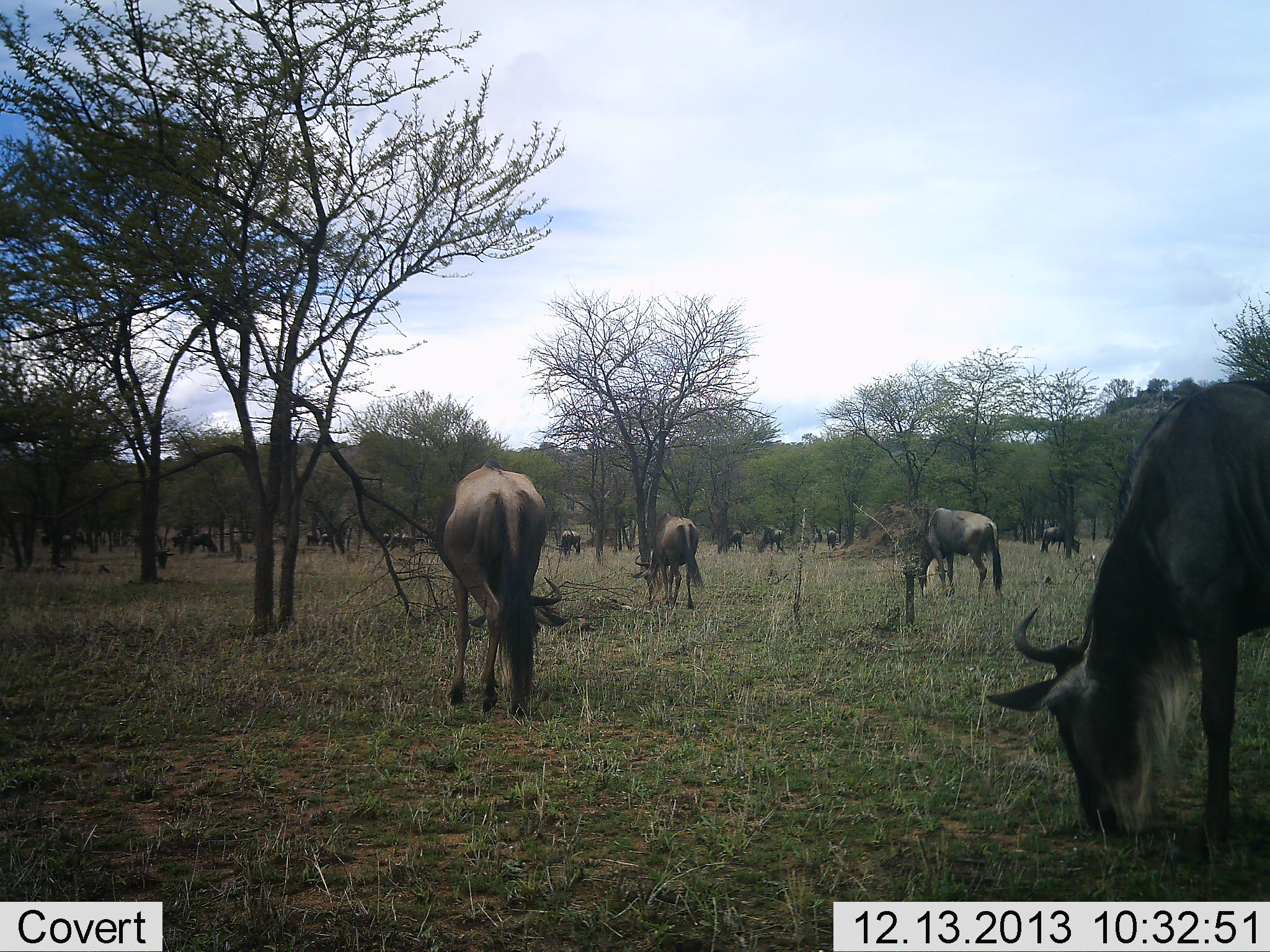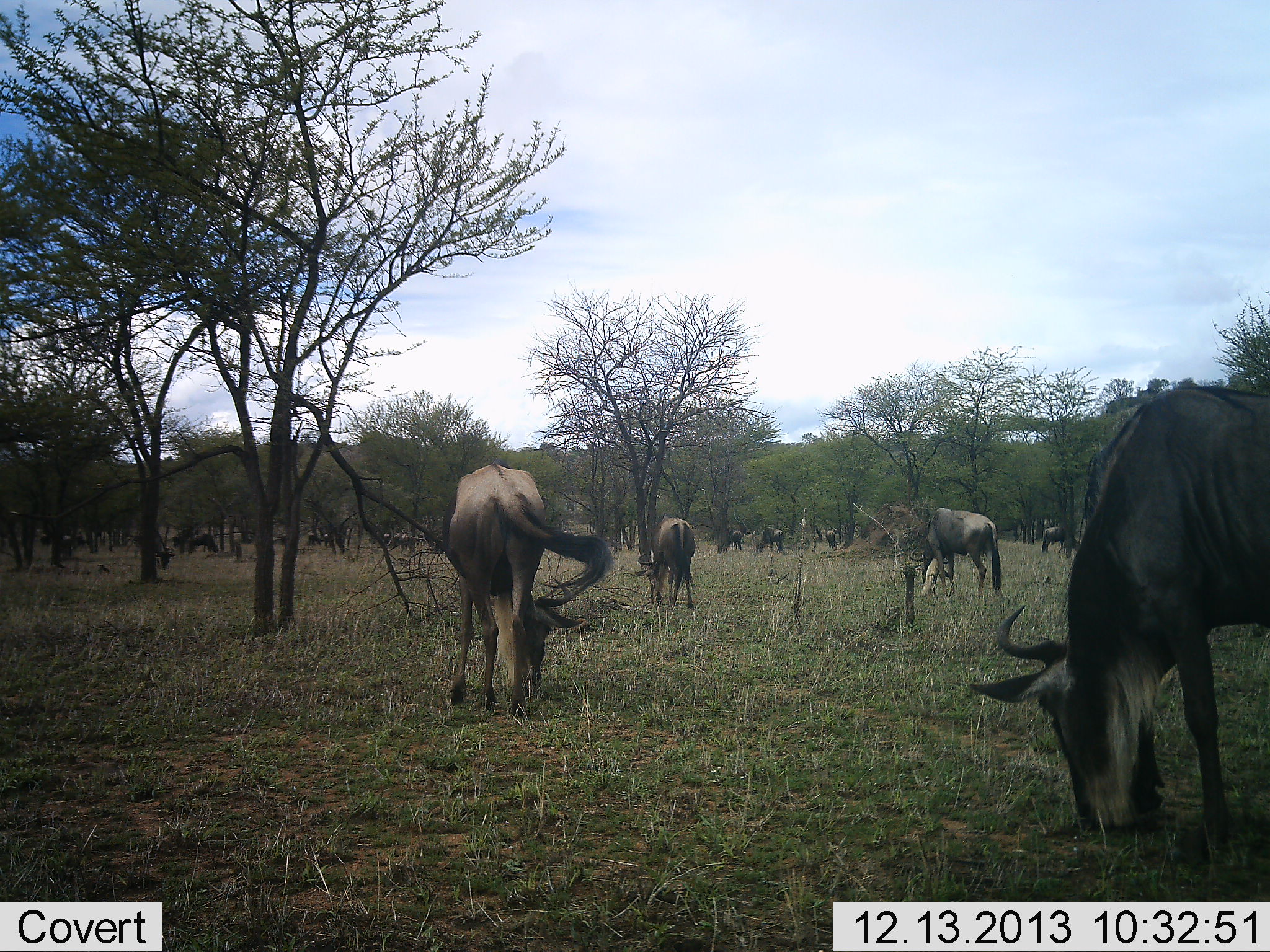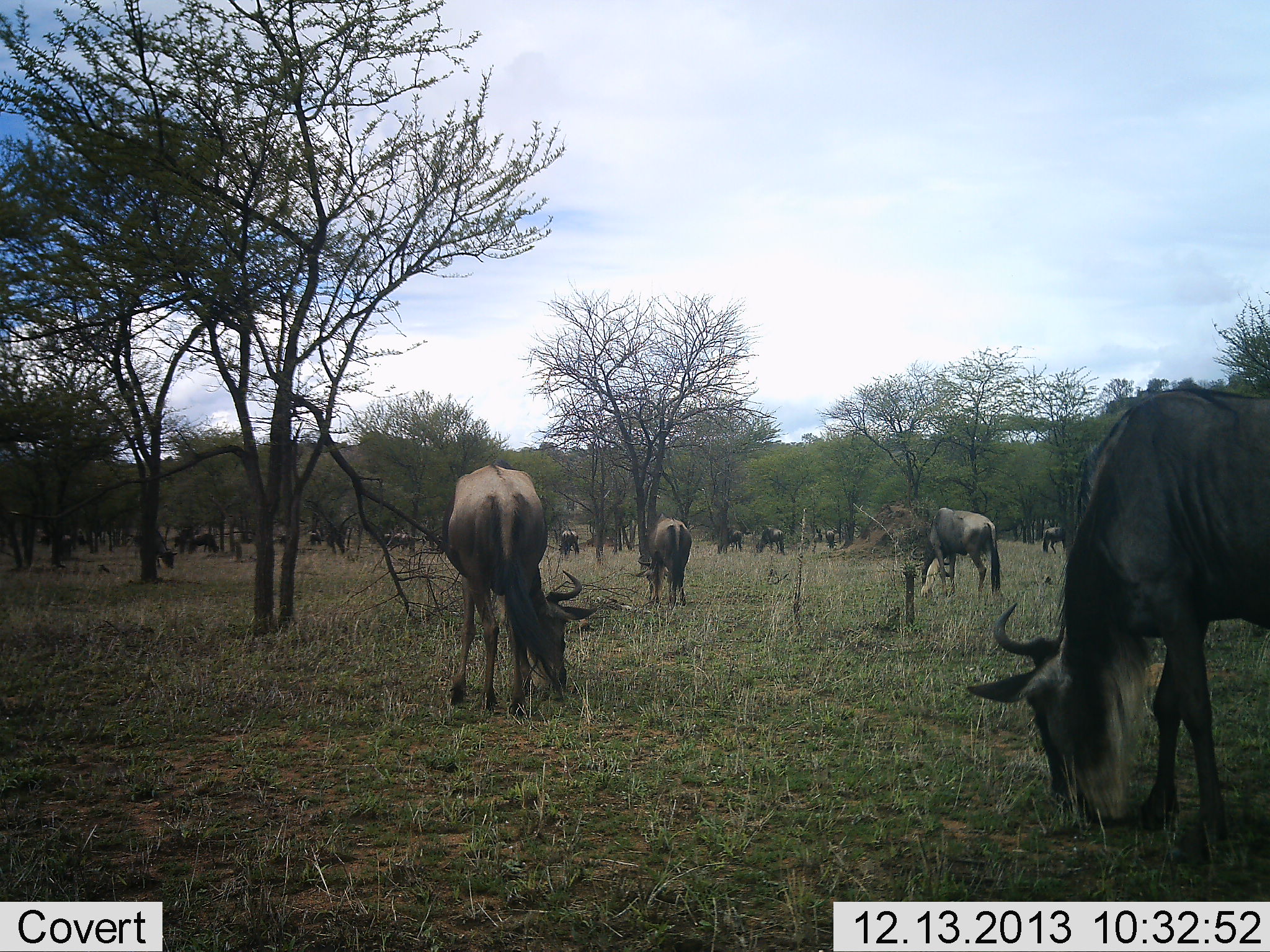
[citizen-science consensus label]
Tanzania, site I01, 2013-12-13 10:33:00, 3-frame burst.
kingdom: Animalia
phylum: Chordata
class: Mammalia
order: Artiodactyla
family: Bovidae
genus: Connochaetes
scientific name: Connochaetes taurinus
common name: blue wildebeest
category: wildebeest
Wildebeest (blue wildebeest) (Connochaetes taurinus), count 11-50. Behavior (volunteer vote fractions): standing 40%, resting 0%, moving 10%, interacting 0%. Young present (vote fraction): 0%. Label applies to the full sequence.